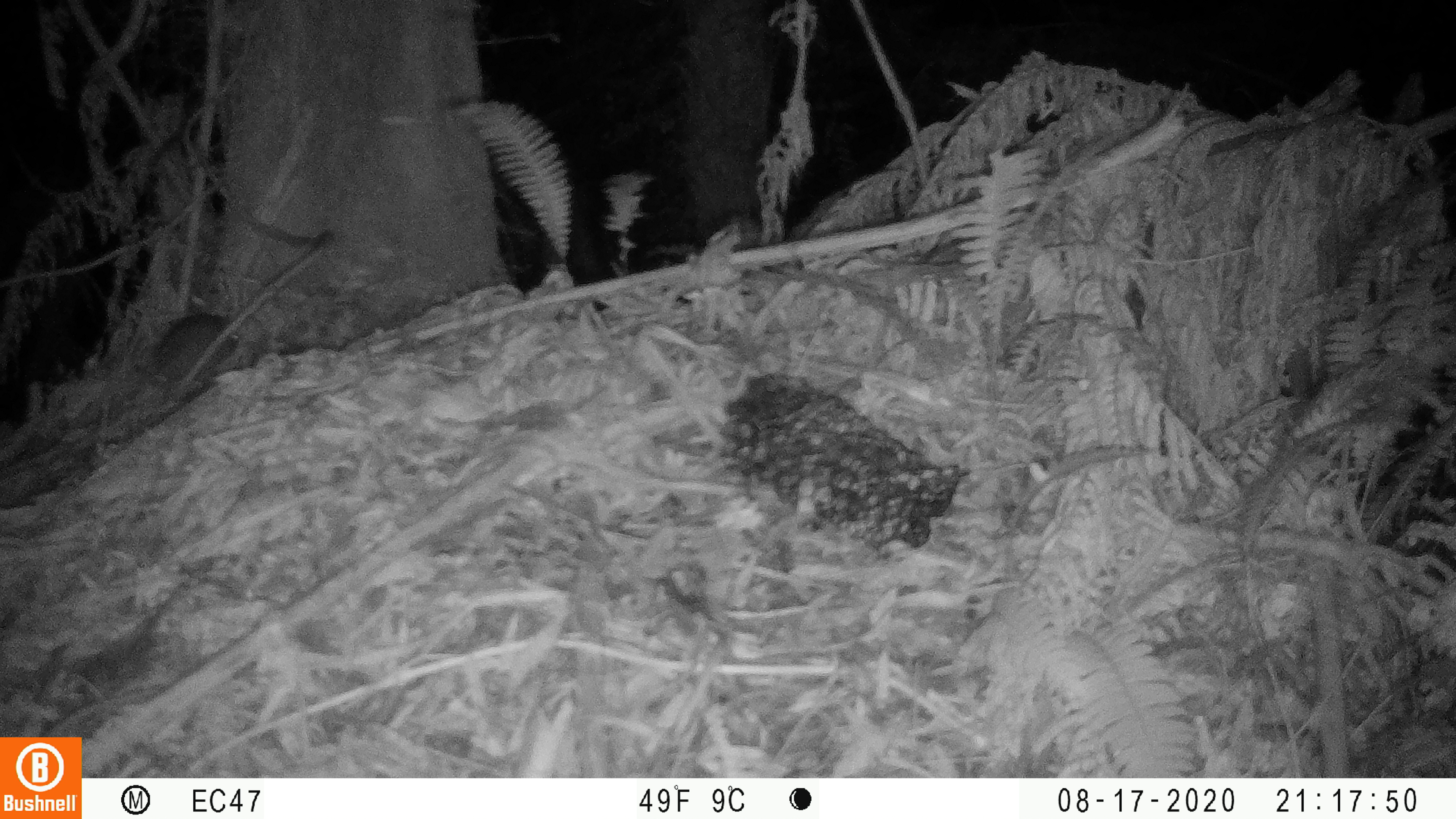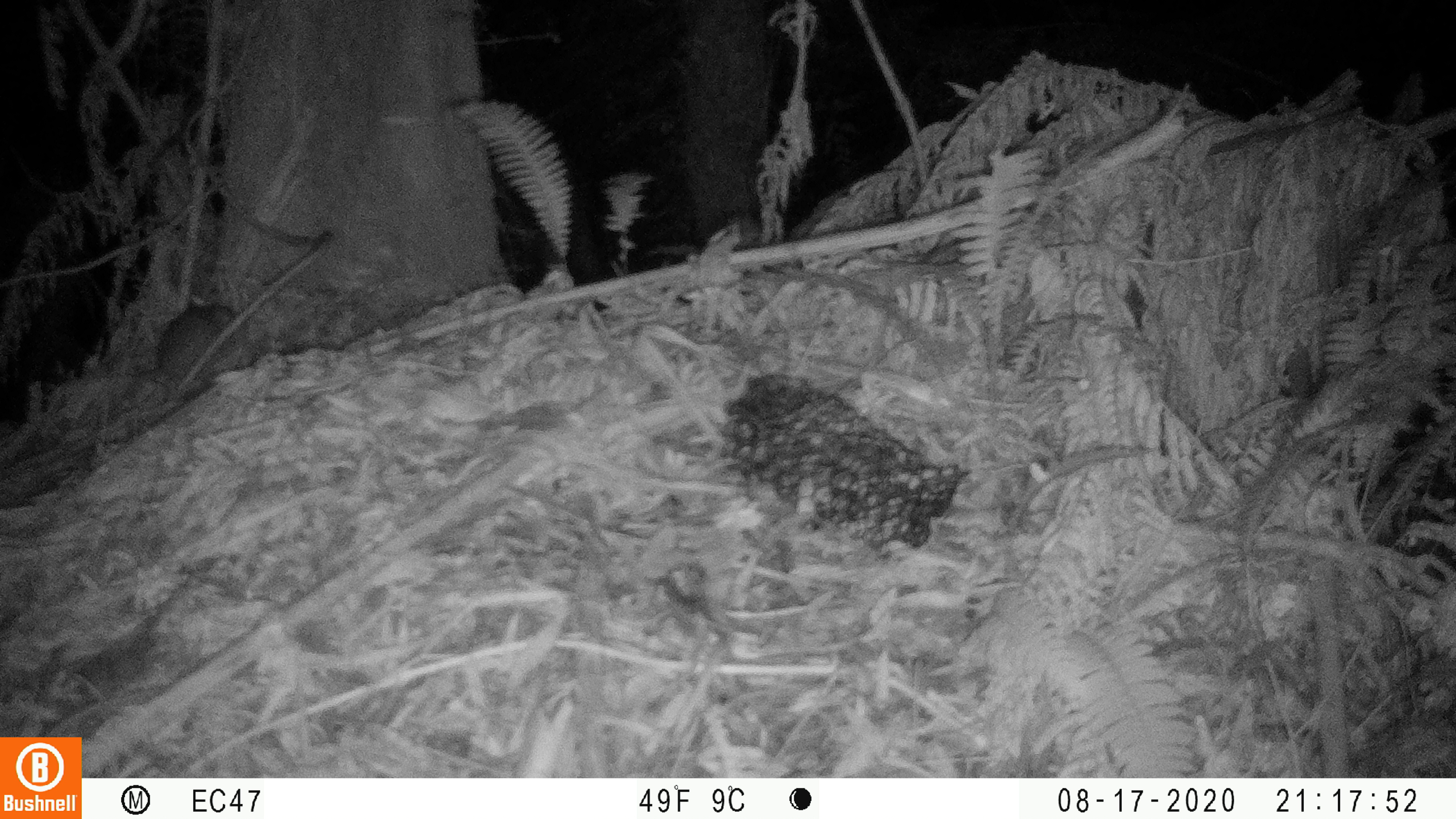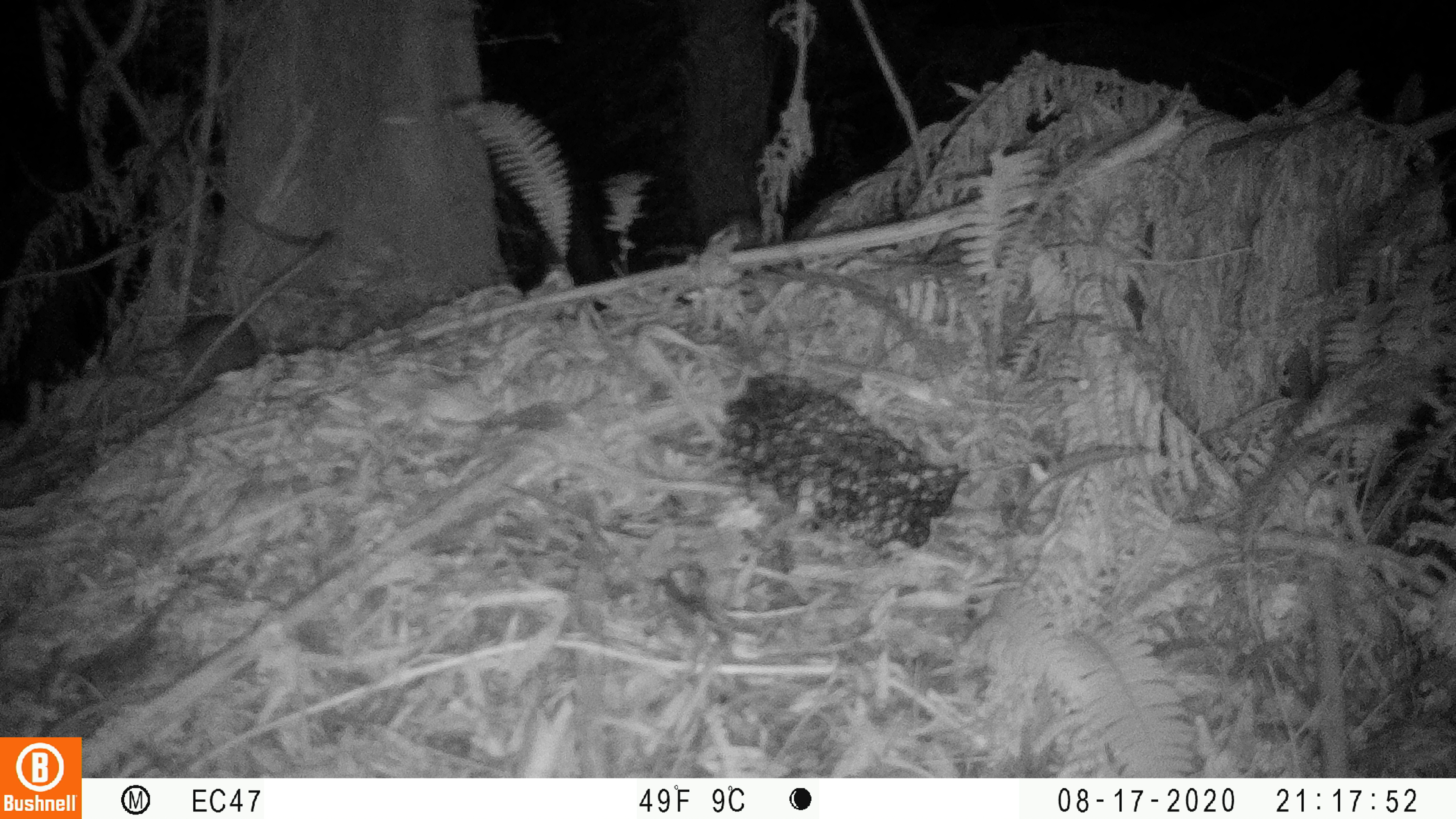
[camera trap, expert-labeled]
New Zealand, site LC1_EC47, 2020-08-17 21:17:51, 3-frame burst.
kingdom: Animalia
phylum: Chordata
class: Mammalia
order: Rodentia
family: Muridae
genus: Rattus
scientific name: Rattus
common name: rat